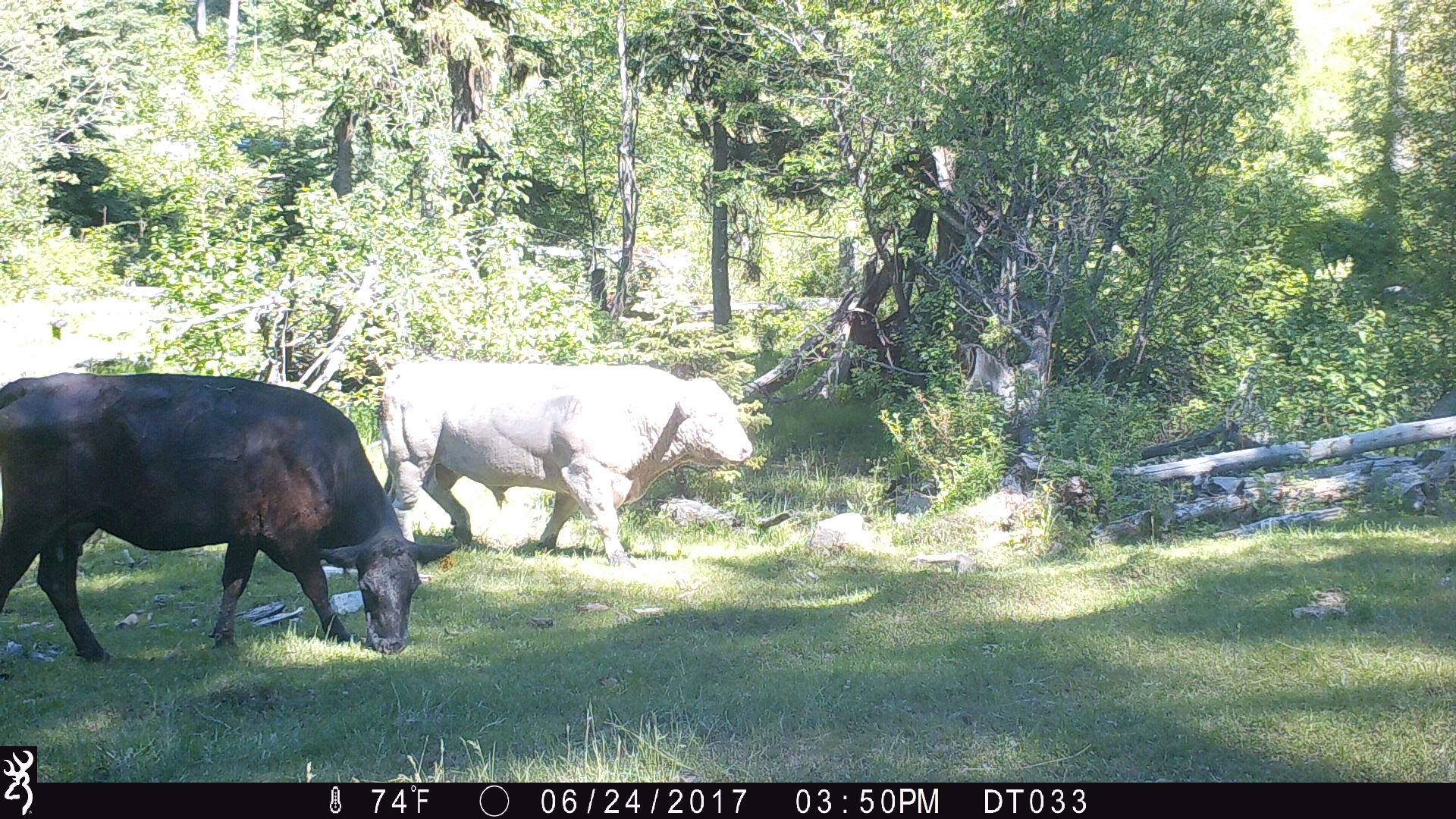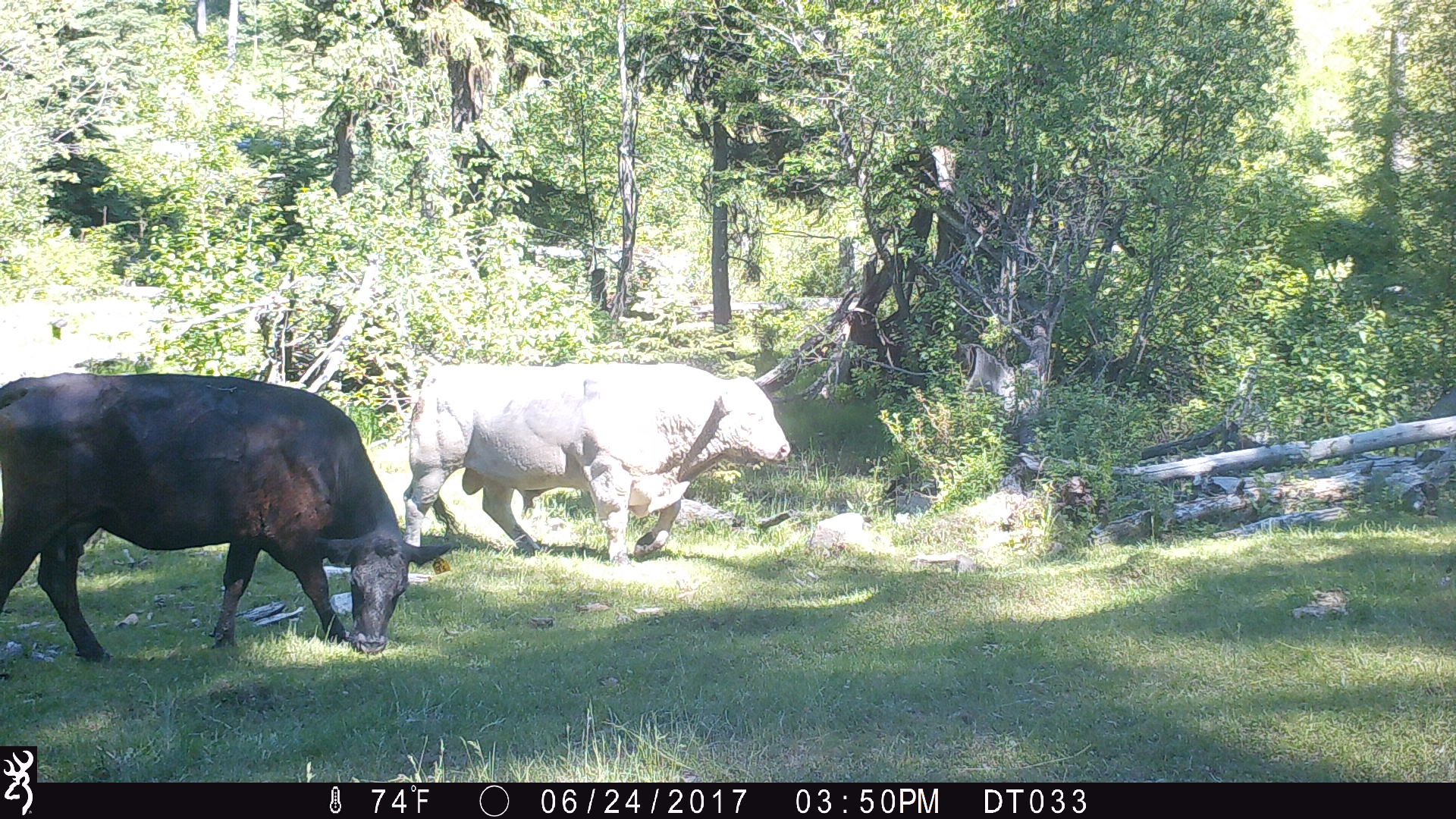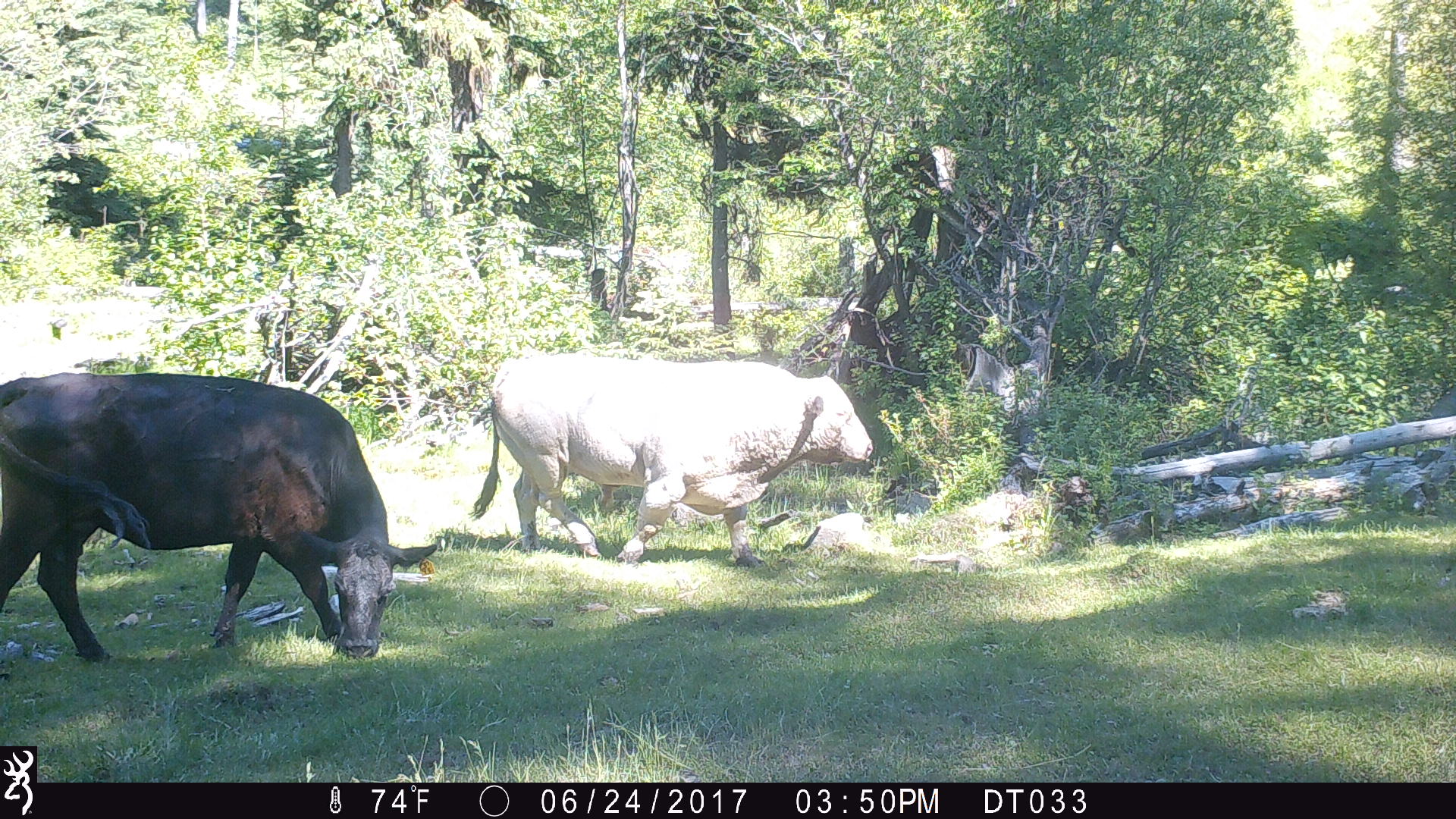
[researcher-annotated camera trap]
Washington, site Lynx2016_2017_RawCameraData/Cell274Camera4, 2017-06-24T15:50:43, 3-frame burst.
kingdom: Animalia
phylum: Chordata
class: Mammalia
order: Artiodactyla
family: Bovidae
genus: Bos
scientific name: Bos taurus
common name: domestic cattle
Domestic cattle (Bos taurus). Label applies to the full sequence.